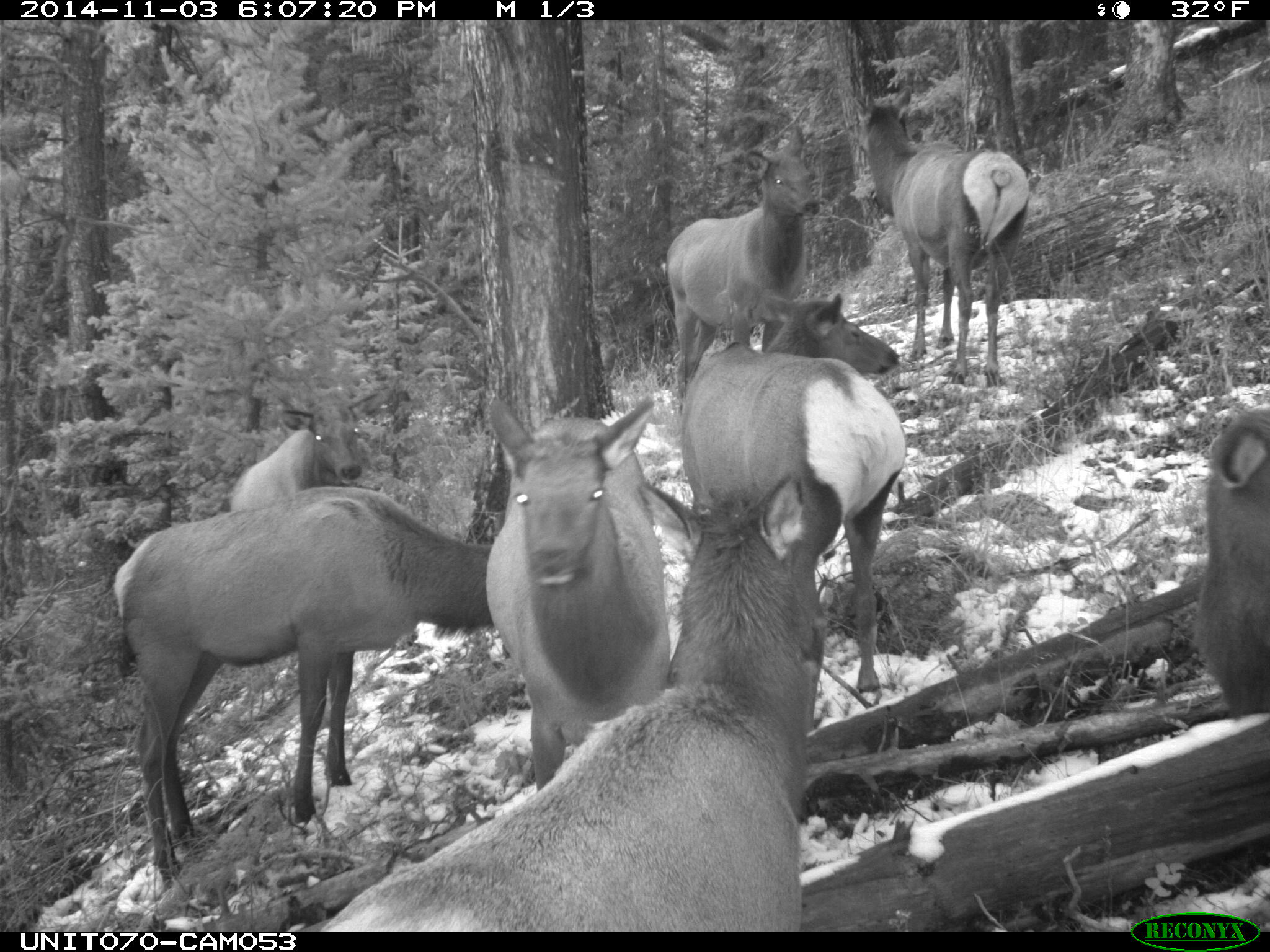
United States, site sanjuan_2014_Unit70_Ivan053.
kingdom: Animalia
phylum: Chordata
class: Mammalia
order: Artiodactyla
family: Cervidae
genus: Cervus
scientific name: Cervus elaphus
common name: red deer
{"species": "Cervus elaphus (red deer)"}